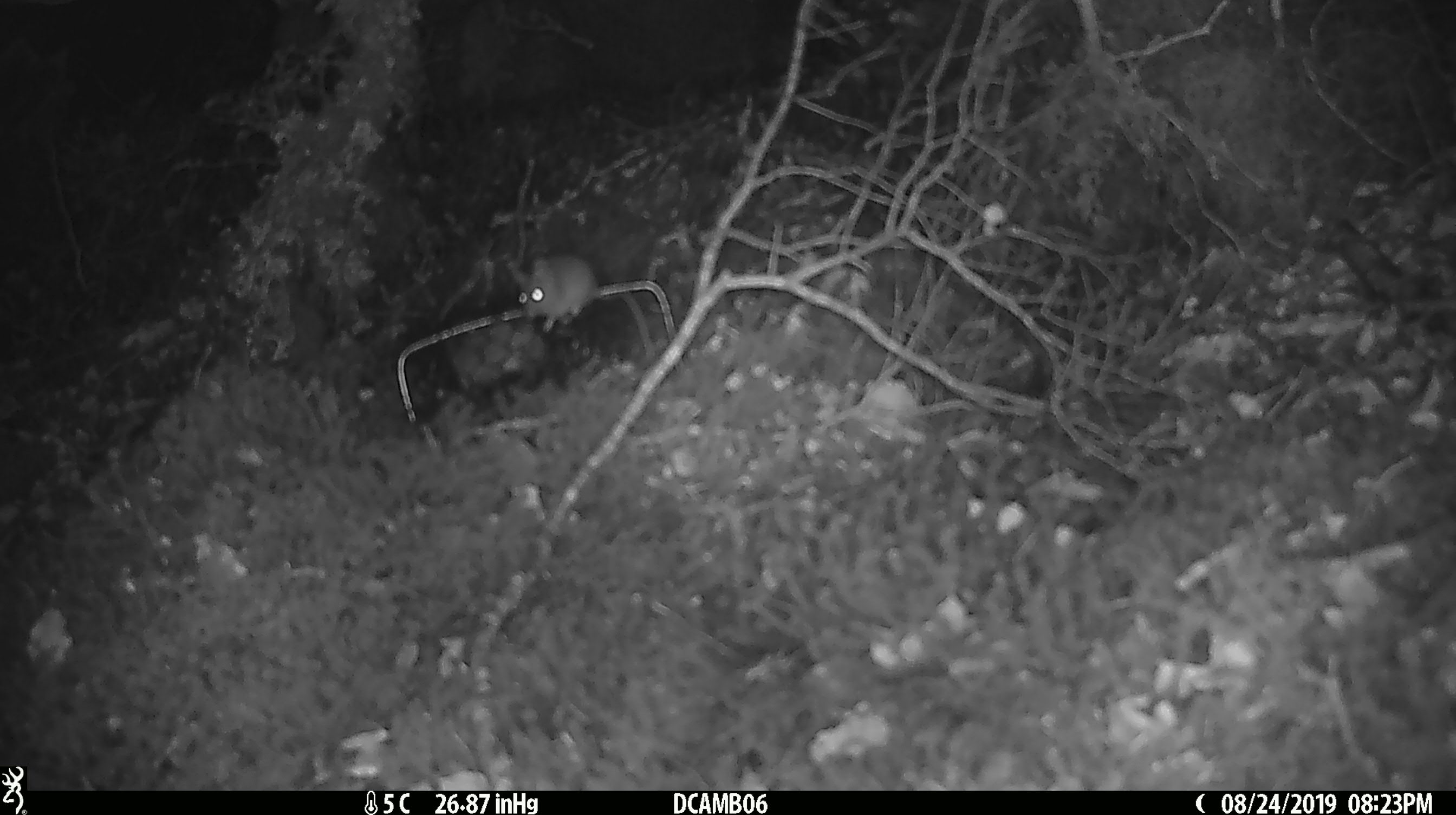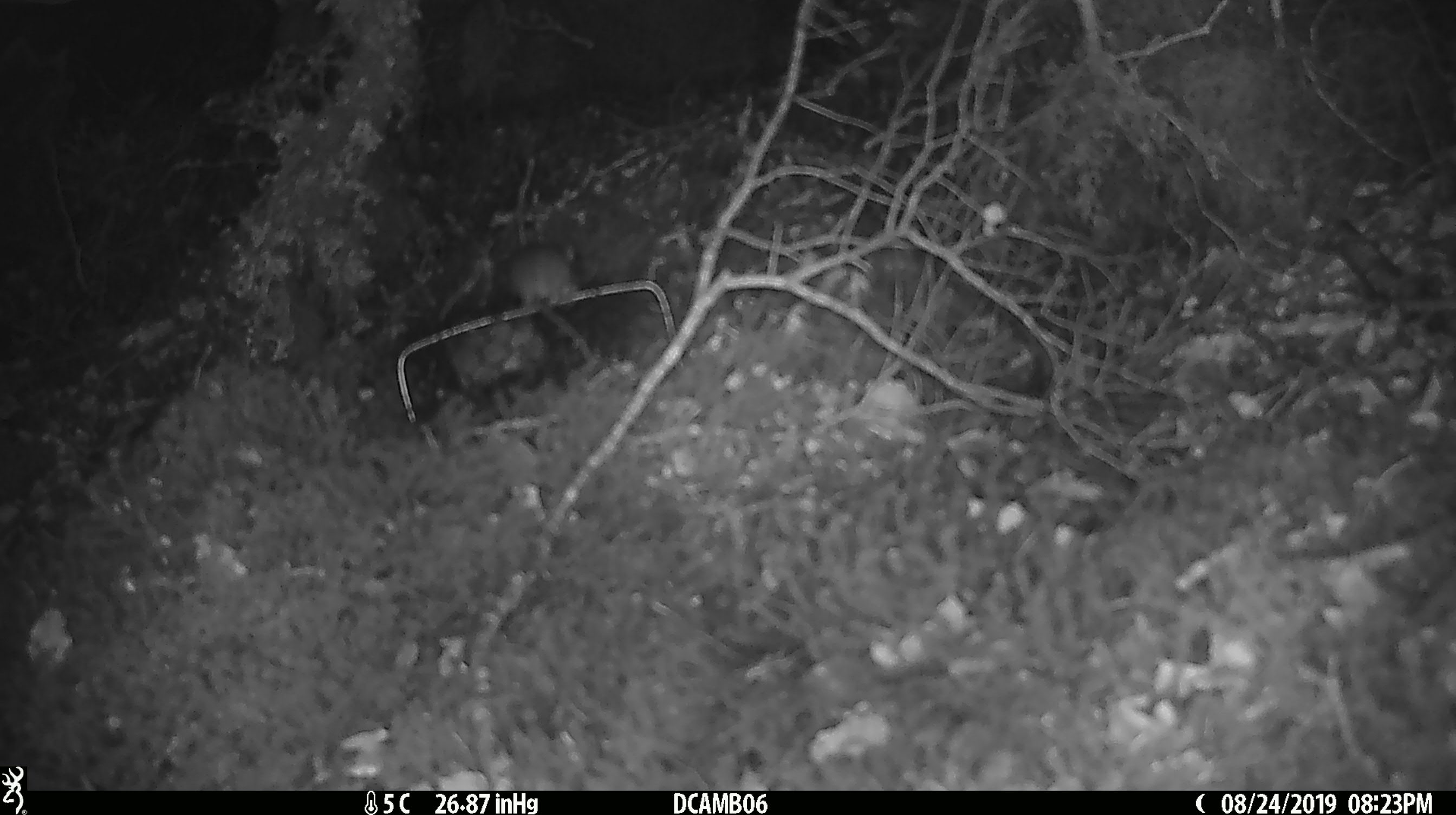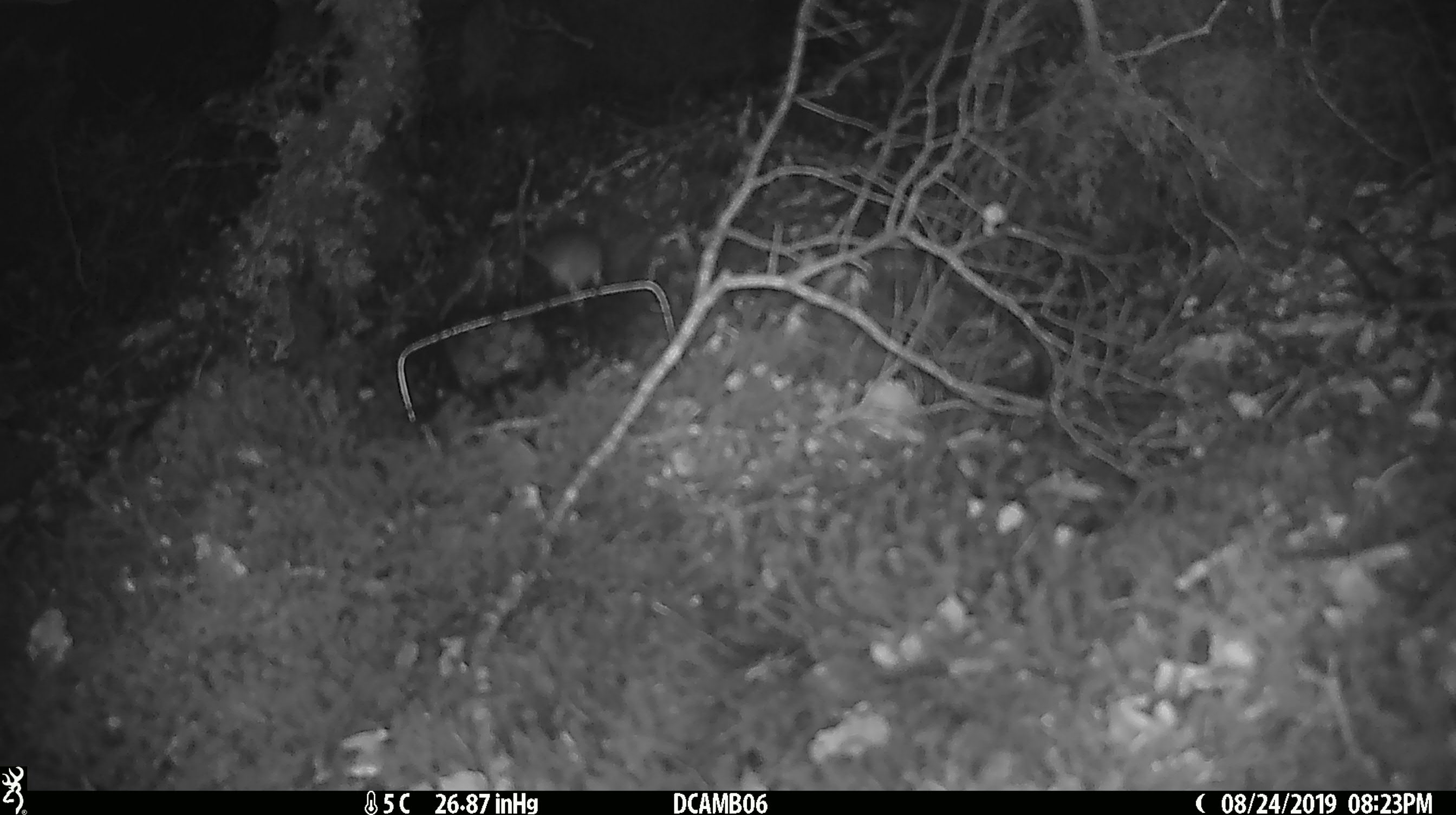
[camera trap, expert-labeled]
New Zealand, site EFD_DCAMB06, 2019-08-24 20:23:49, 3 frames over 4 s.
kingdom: Animalia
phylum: Chordata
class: Mammalia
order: Rodentia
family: Muridae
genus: Mus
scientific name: Mus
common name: mouse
Mouse (Mus).